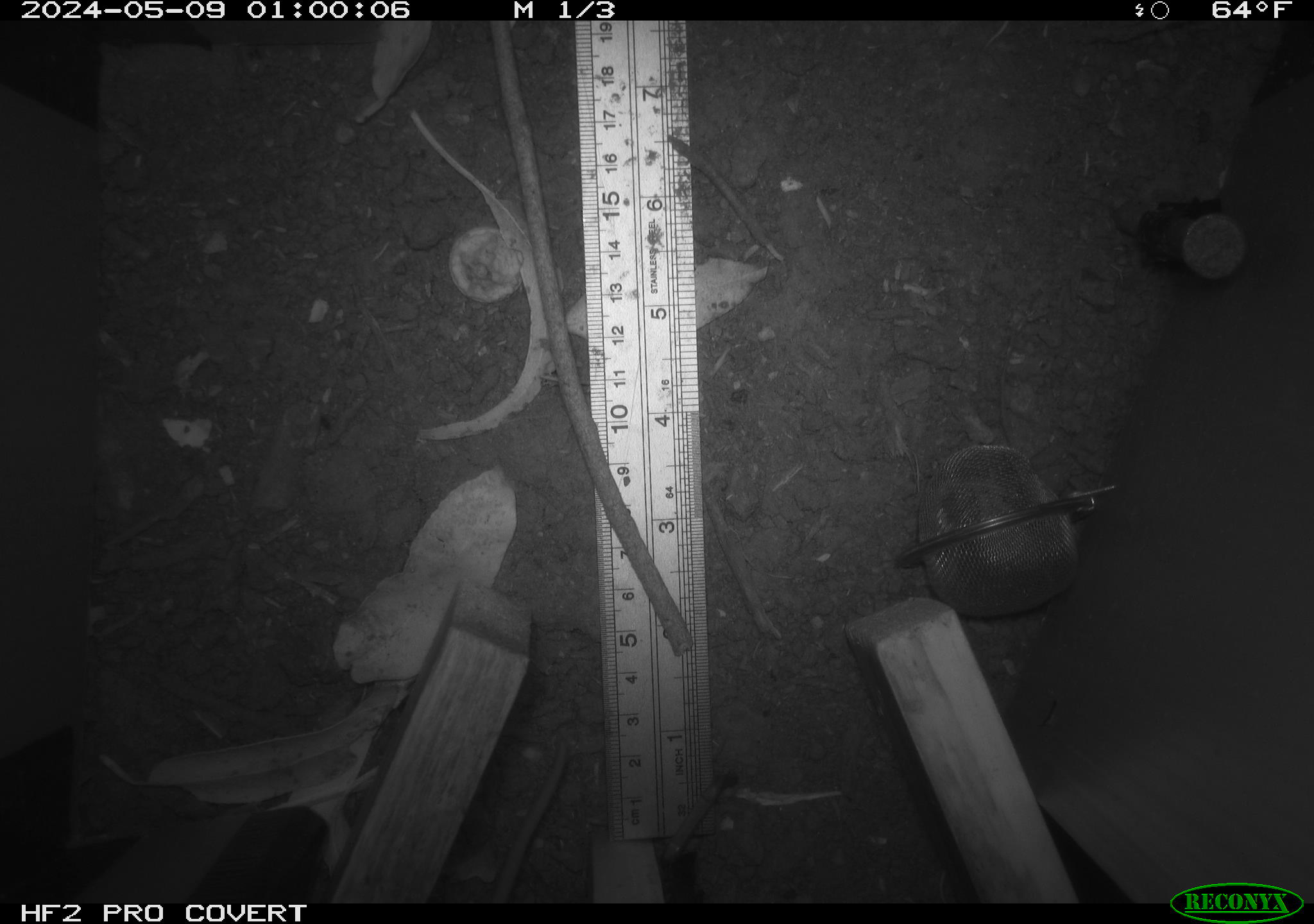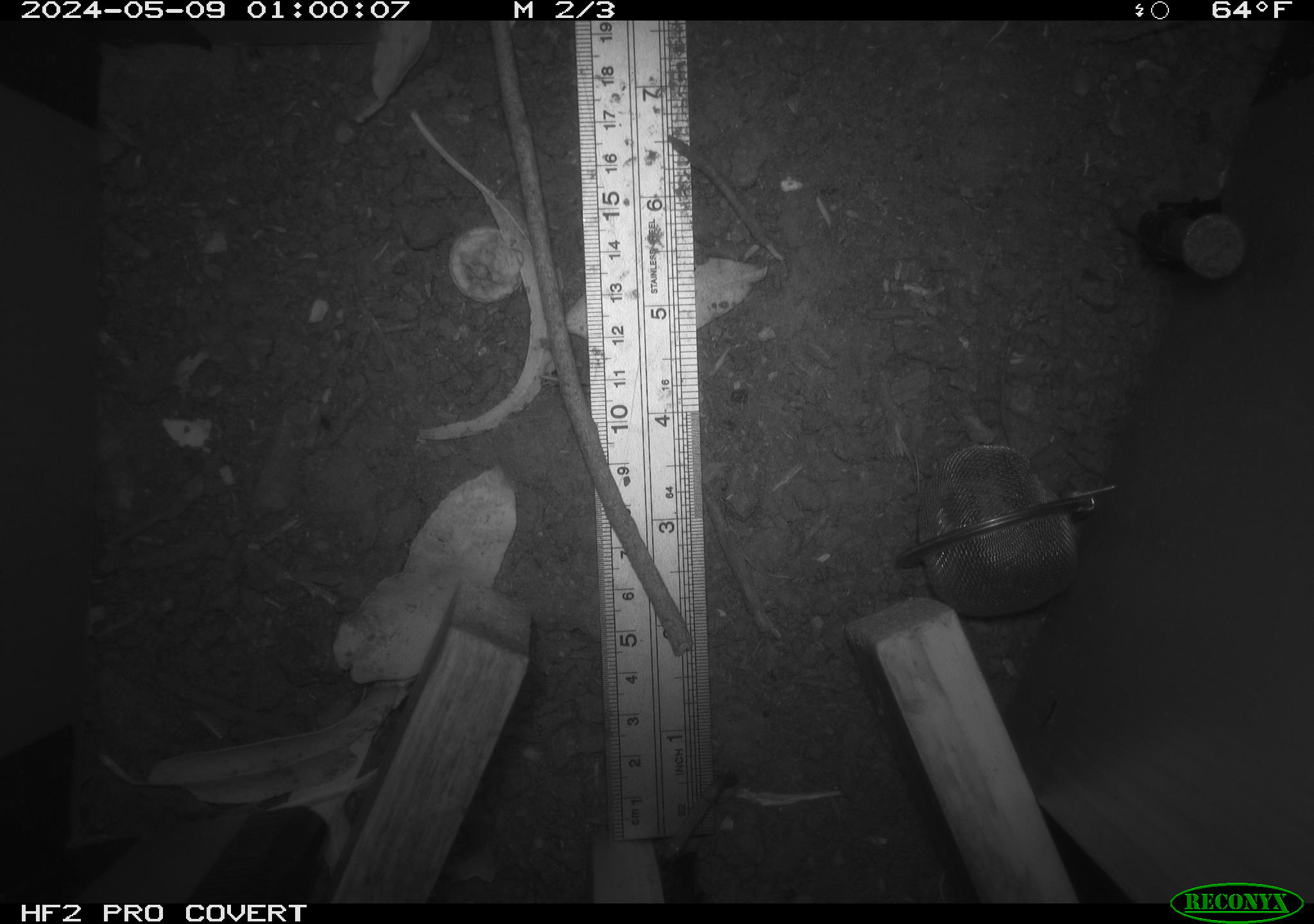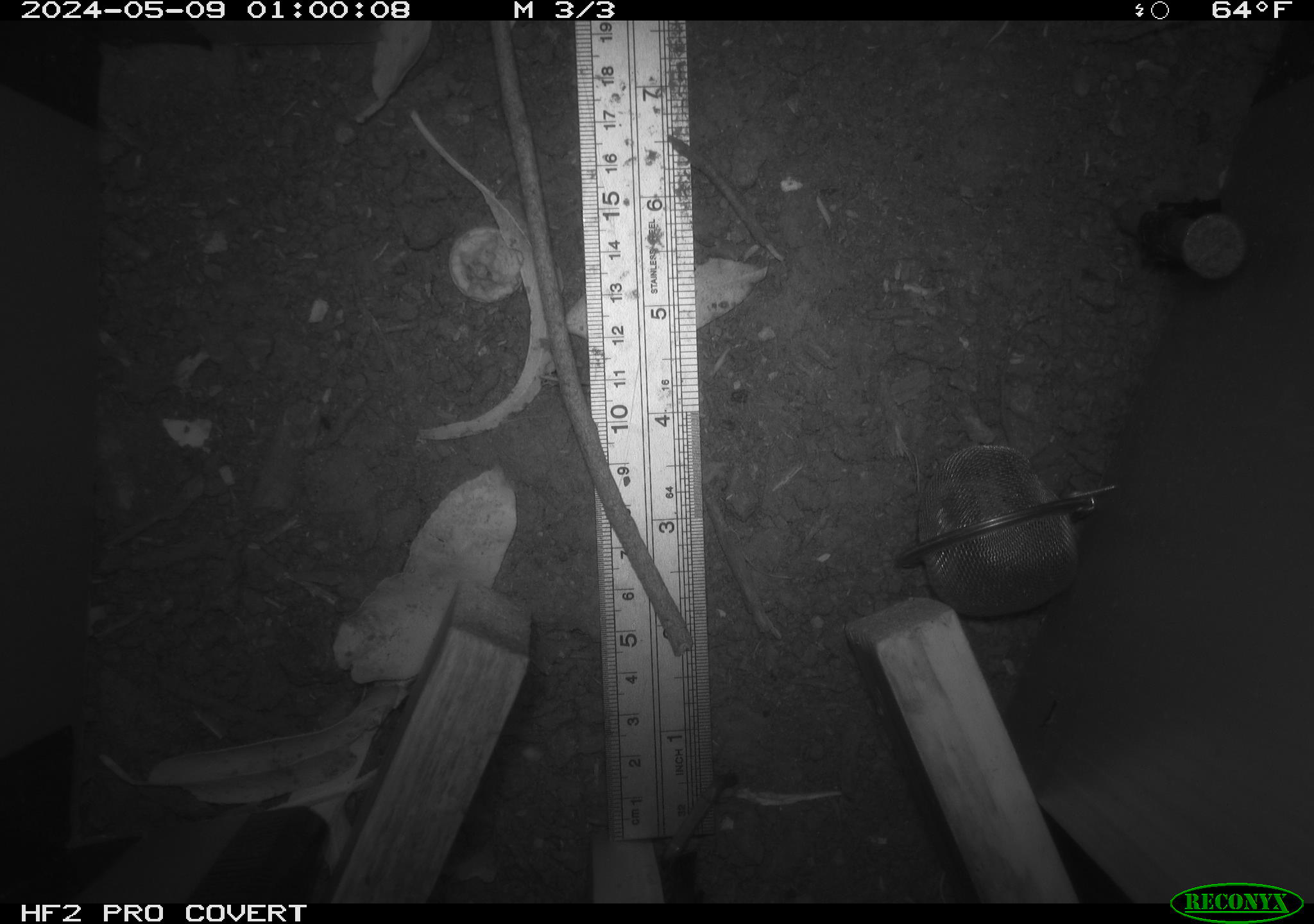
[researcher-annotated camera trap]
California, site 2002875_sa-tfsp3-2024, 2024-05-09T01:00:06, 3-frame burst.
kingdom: Animalia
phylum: Chordata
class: Mammalia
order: Rodentia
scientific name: Rodentia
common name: rodent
Rodent (Rodentia).